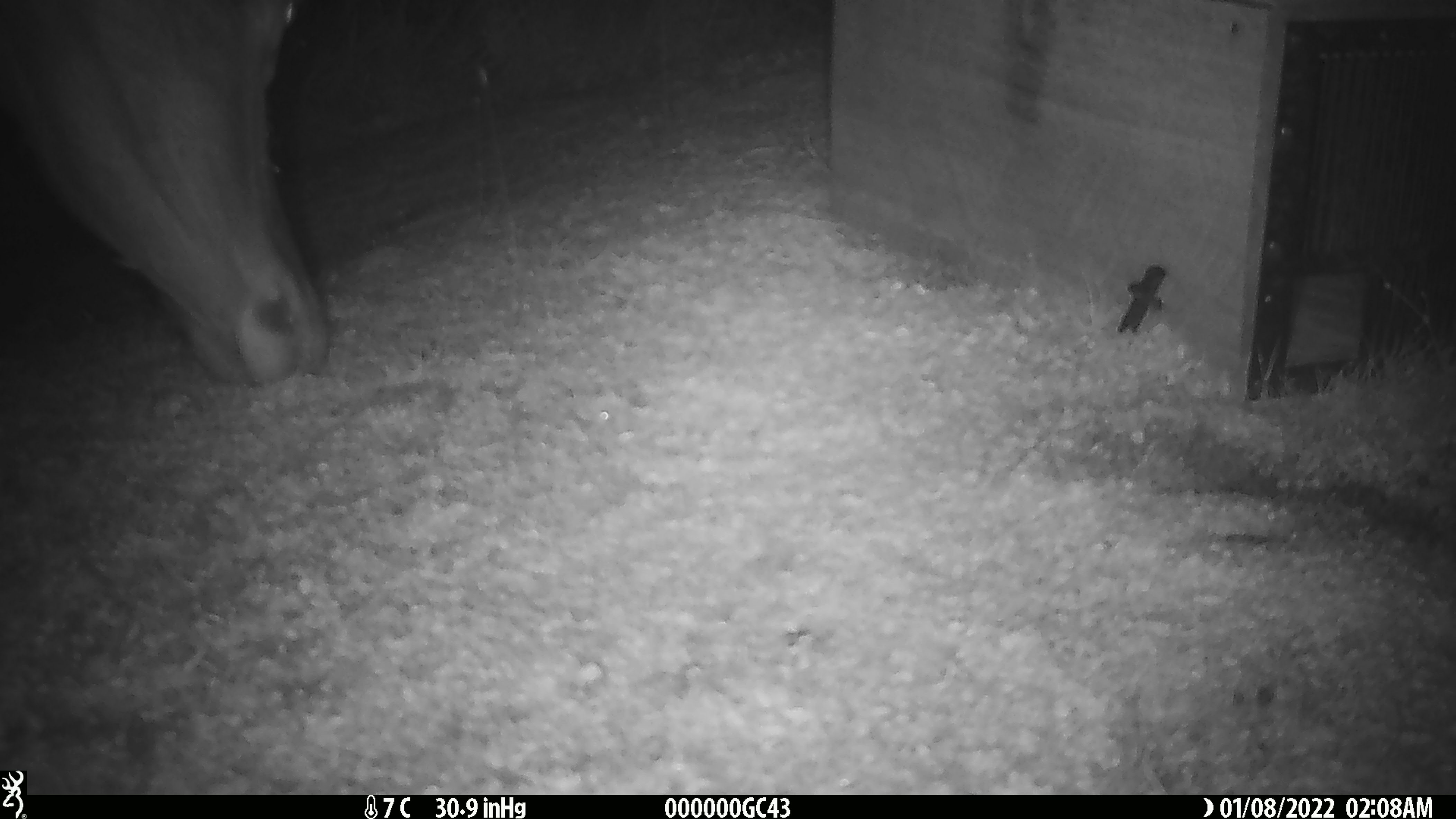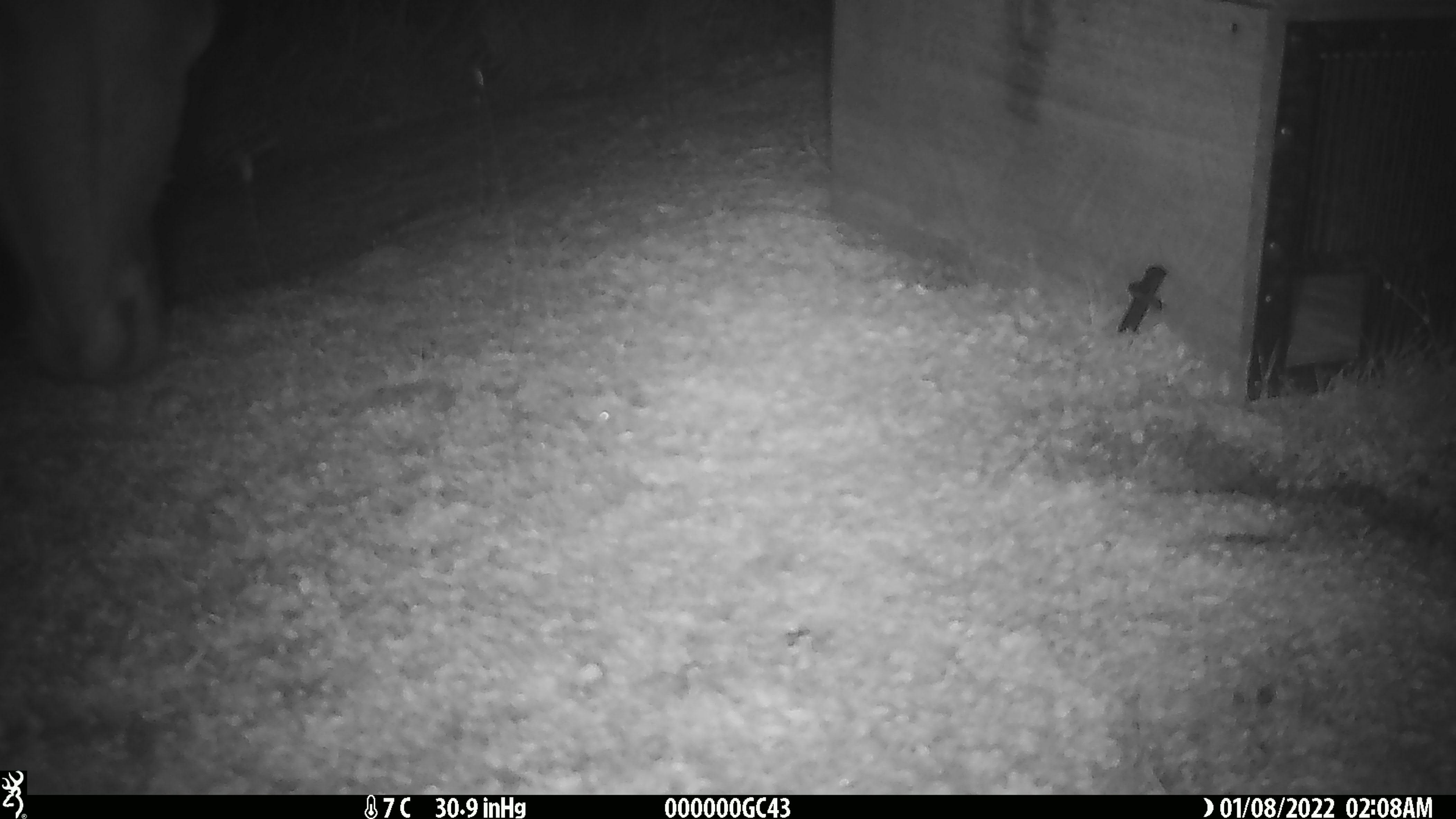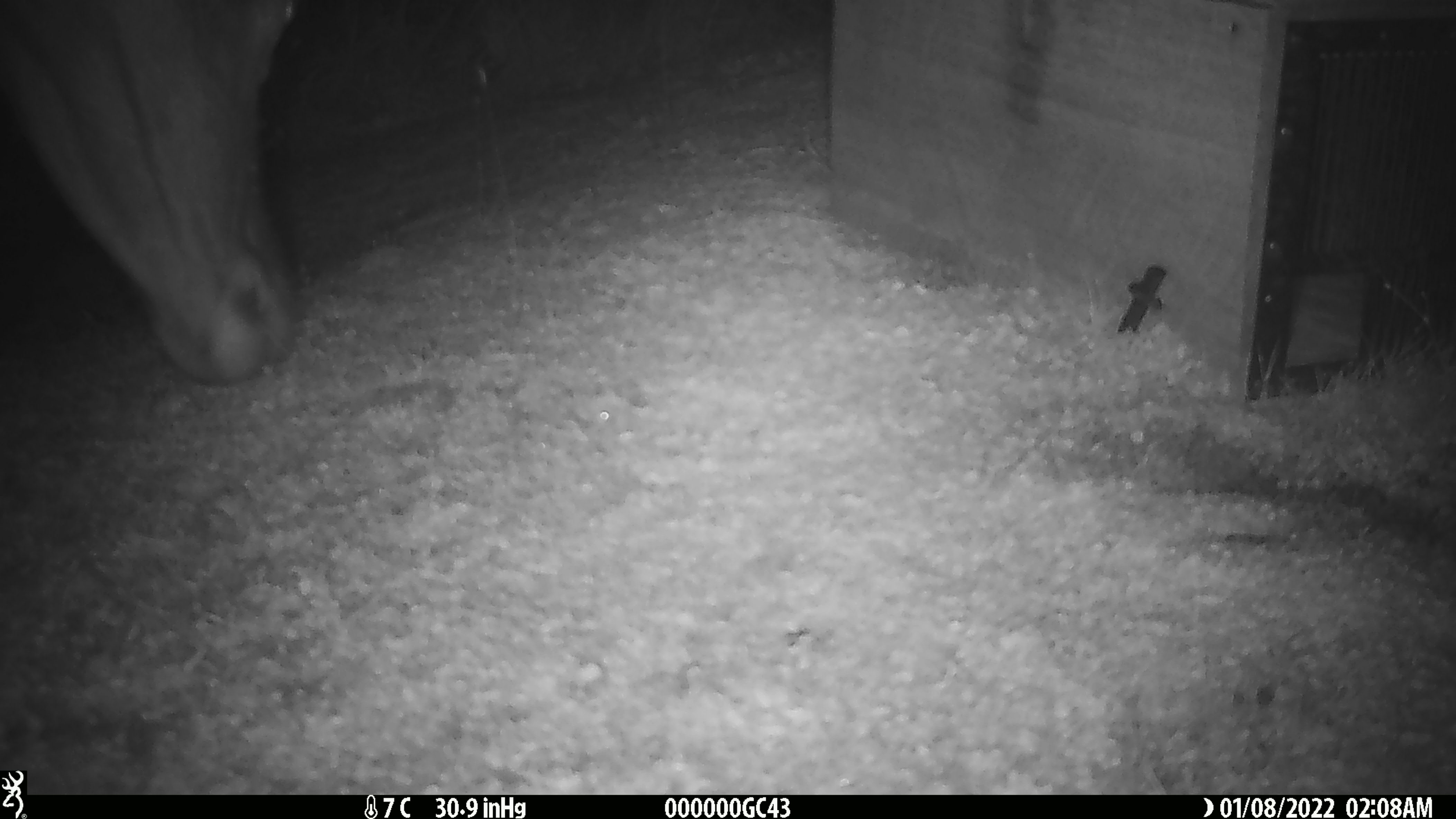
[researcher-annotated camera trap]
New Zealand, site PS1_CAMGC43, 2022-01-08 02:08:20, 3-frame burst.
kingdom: Animalia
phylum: Chordata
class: Mammalia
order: Artiodactyla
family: Cervidae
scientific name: Cervidae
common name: deer